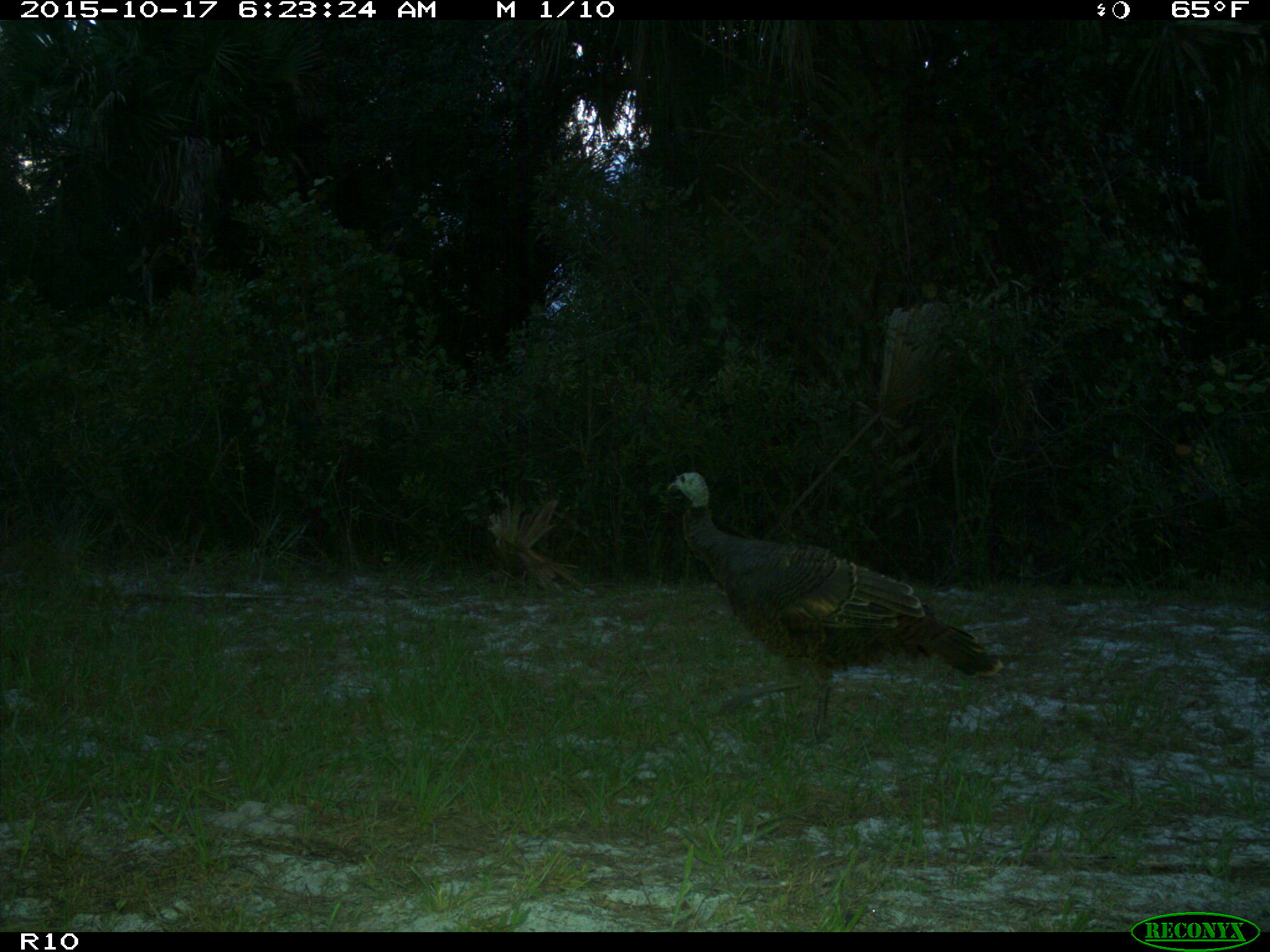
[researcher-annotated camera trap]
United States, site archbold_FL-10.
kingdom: Animalia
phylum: Chordata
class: Aves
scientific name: Aves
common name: birds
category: unidentified bird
Unidentified bird (birds) (Aves).